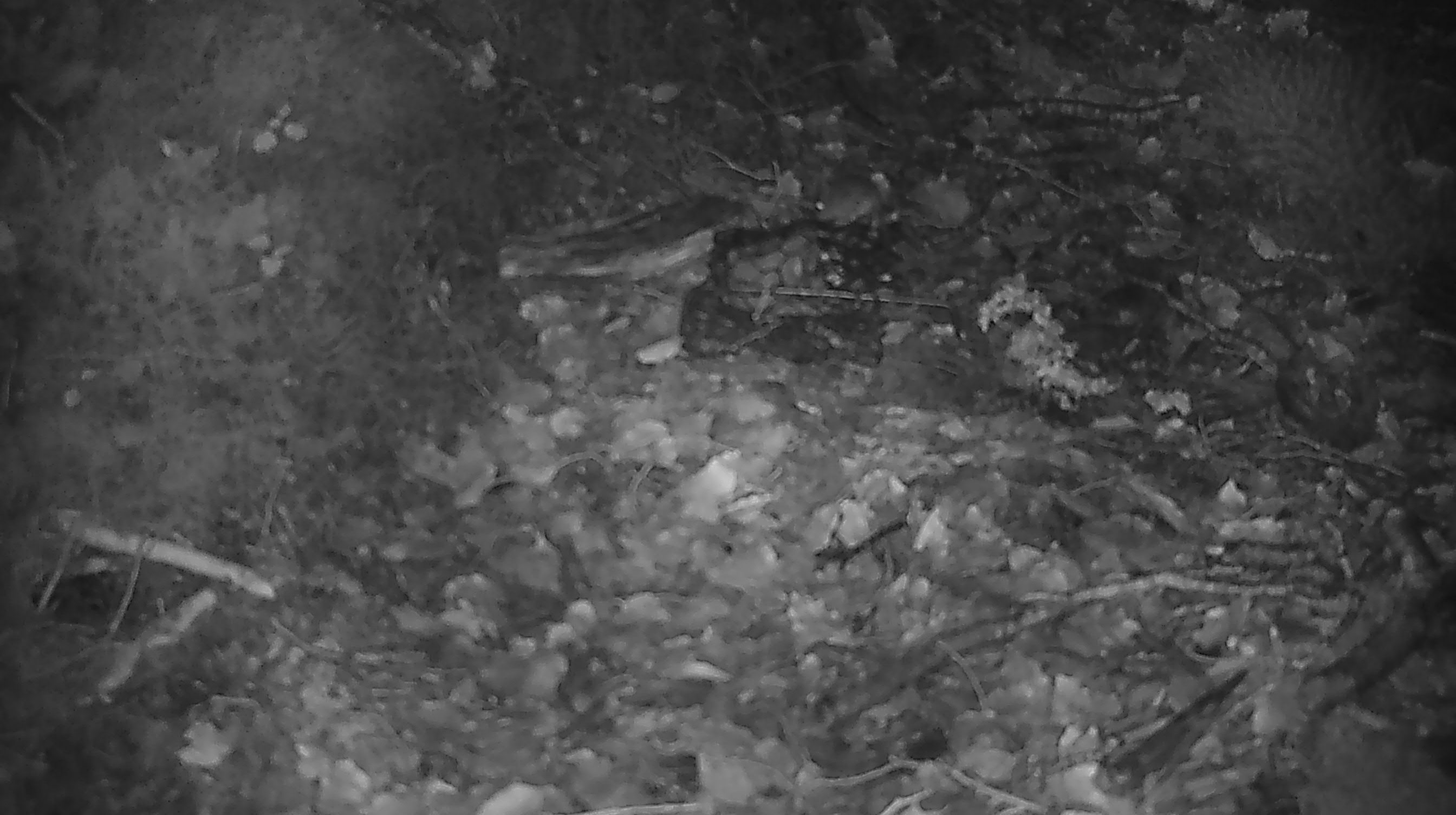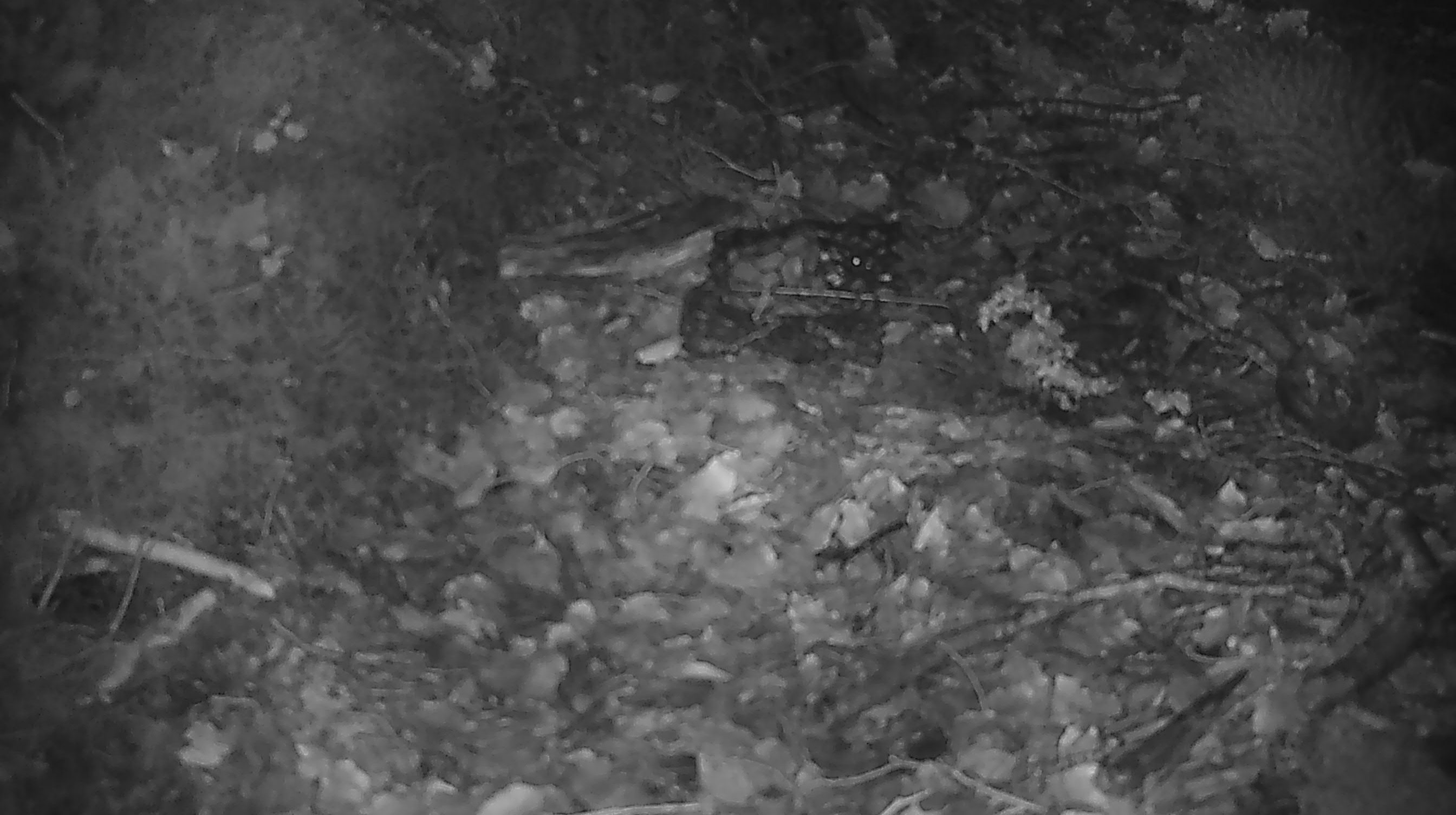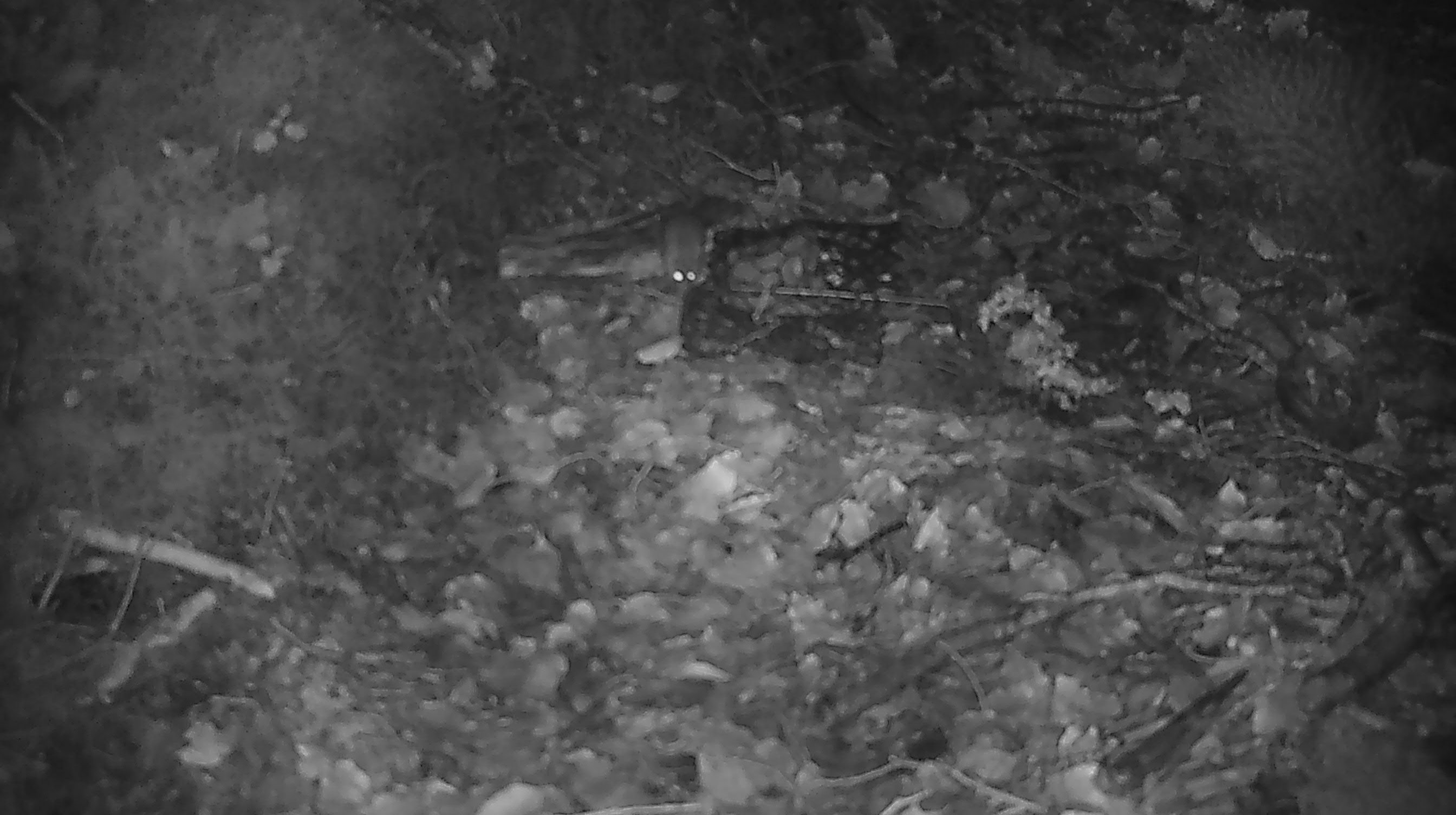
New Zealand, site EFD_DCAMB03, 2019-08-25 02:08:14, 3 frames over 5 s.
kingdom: Animalia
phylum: Chordata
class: Mammalia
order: Rodentia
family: Muridae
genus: Mus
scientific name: Mus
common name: mouse